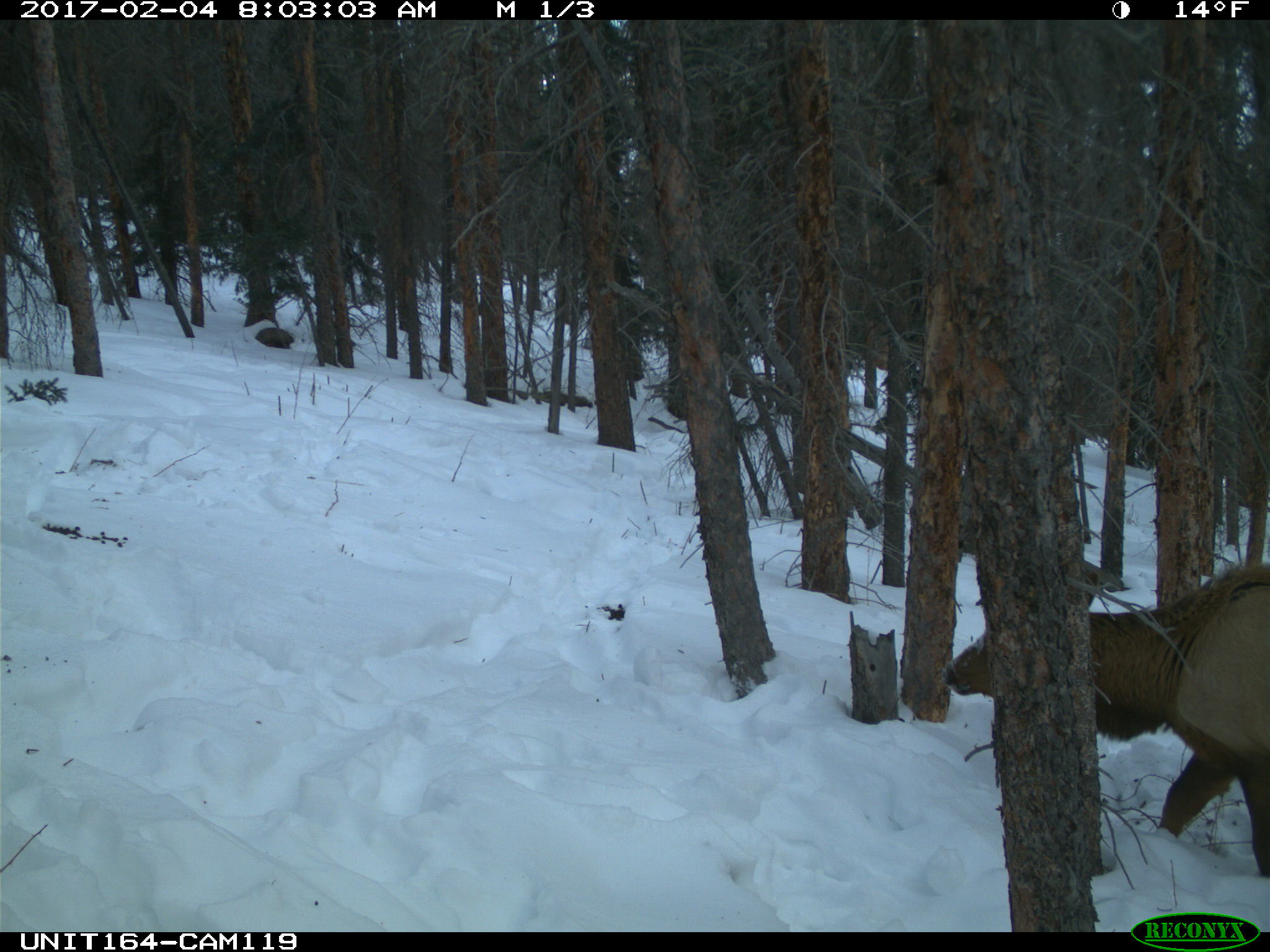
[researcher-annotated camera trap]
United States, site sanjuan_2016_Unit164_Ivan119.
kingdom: Animalia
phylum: Chordata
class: Mammalia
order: Artiodactyla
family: Cervidae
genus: Cervus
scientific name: Cervus elaphus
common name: red deer